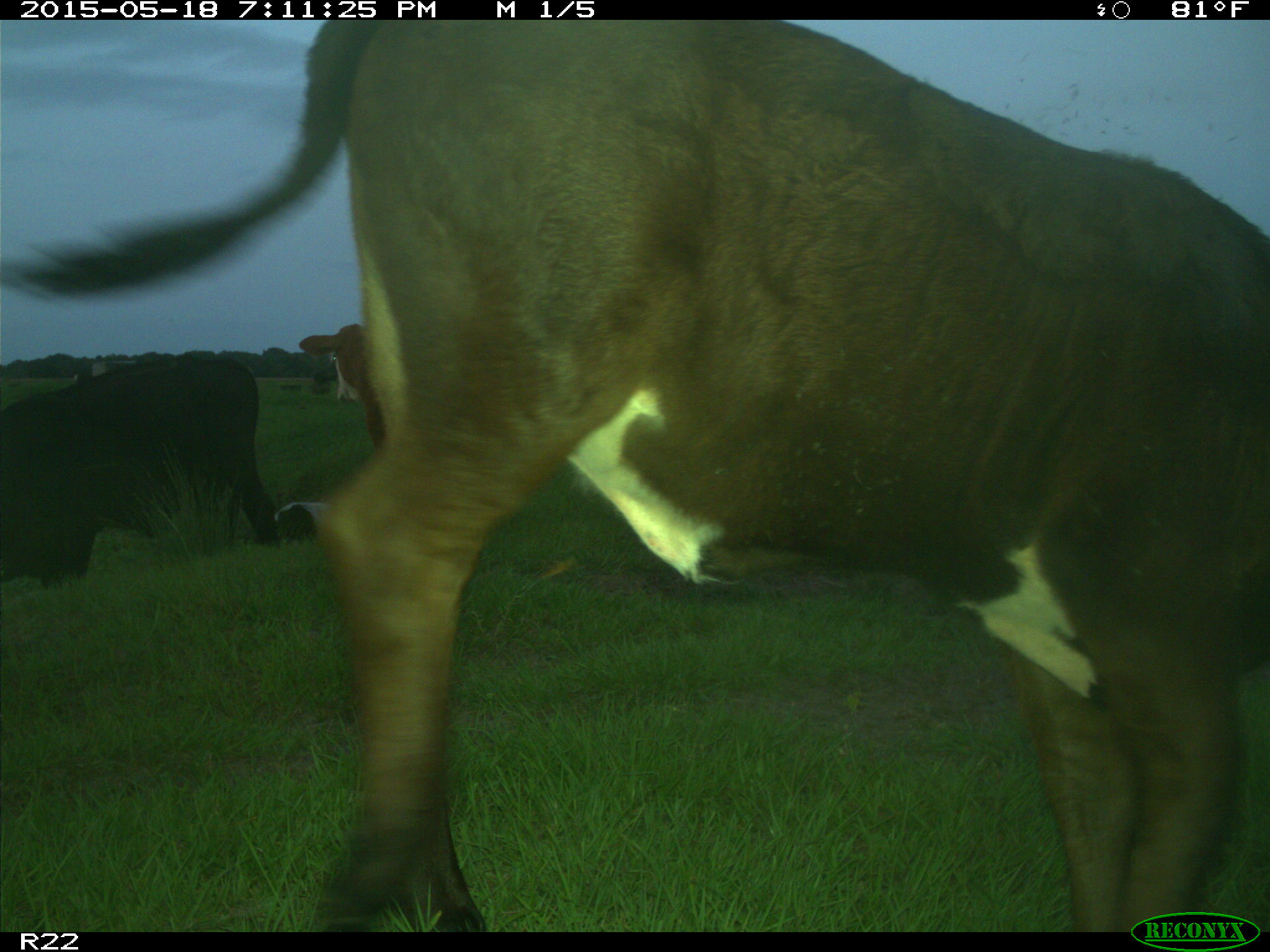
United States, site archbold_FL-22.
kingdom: Animalia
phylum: Chordata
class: Mammalia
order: Artiodactyla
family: Bovidae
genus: Bos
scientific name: Bos taurus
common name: domestic cow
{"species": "Bos taurus (domestic cow)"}